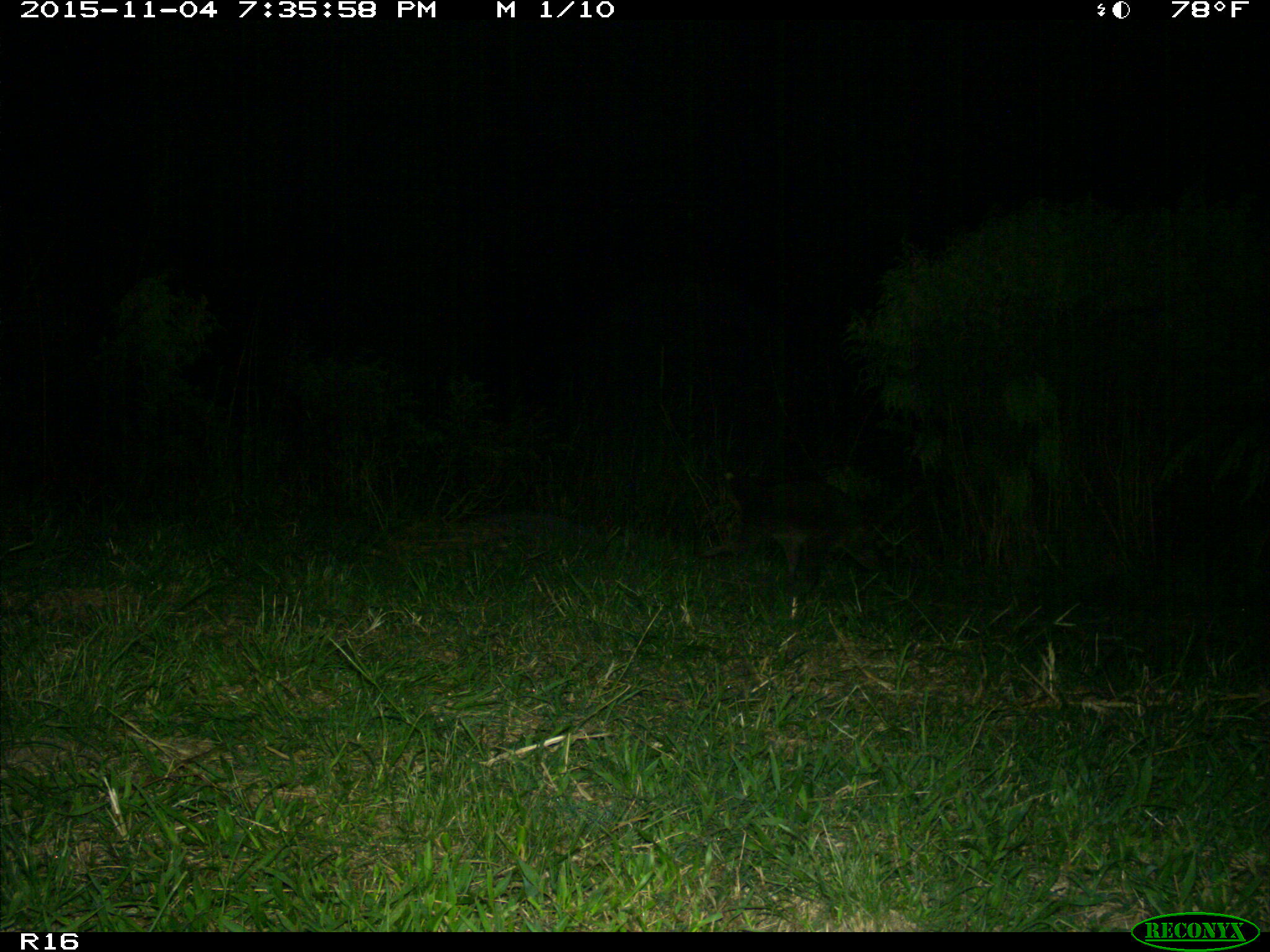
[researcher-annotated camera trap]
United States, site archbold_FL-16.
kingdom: Animalia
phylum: Chordata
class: Mammalia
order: Carnivora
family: Procyonidae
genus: Procyon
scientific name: Procyon lotor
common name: common raccoon